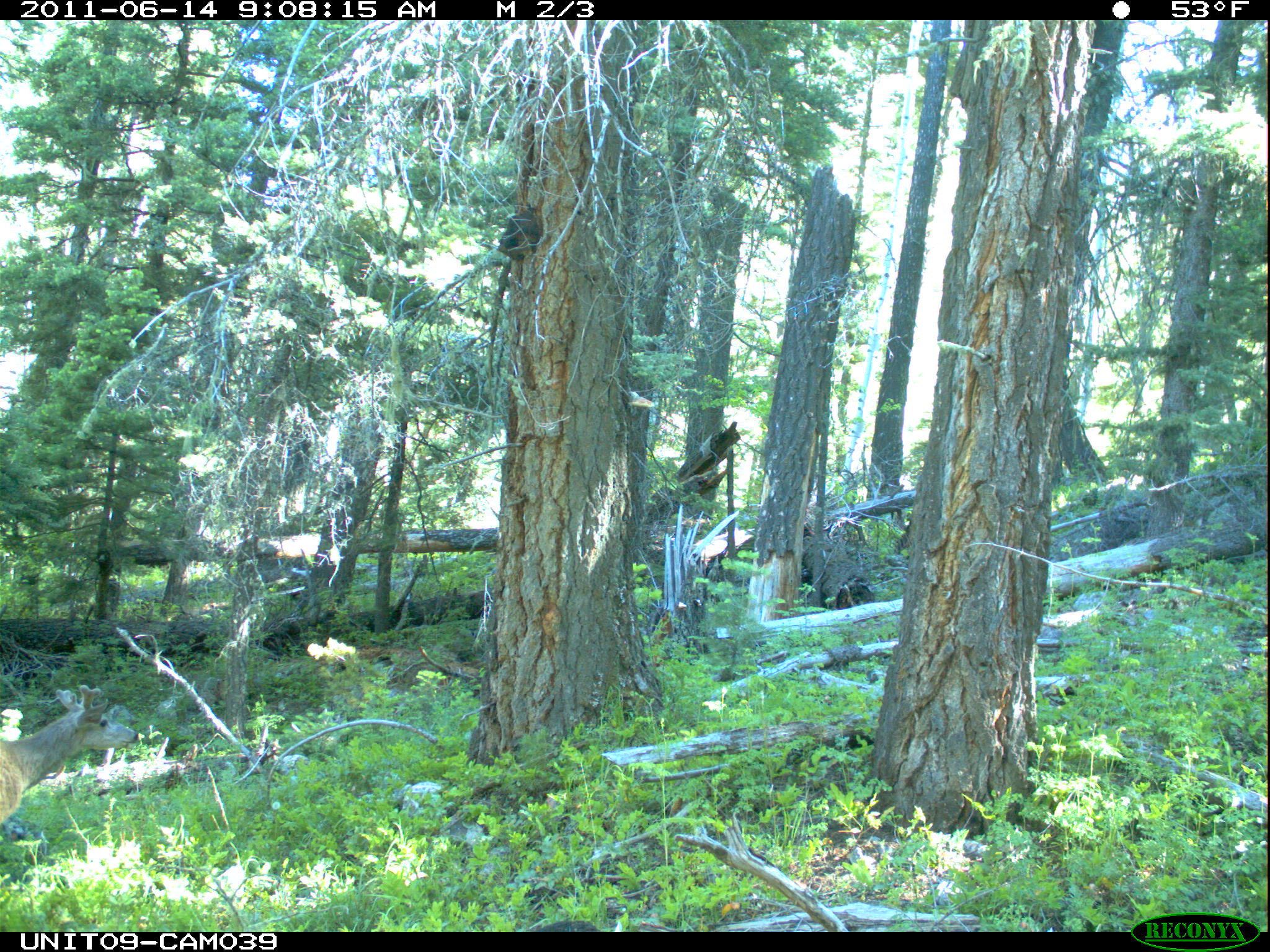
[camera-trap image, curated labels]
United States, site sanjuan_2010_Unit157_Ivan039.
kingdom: Animalia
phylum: Chordata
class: Mammalia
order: Artiodactyla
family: Cervidae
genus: Odocoileus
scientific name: Odocoileus hemionus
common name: mule deer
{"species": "Odocoileus hemionus (mule deer)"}